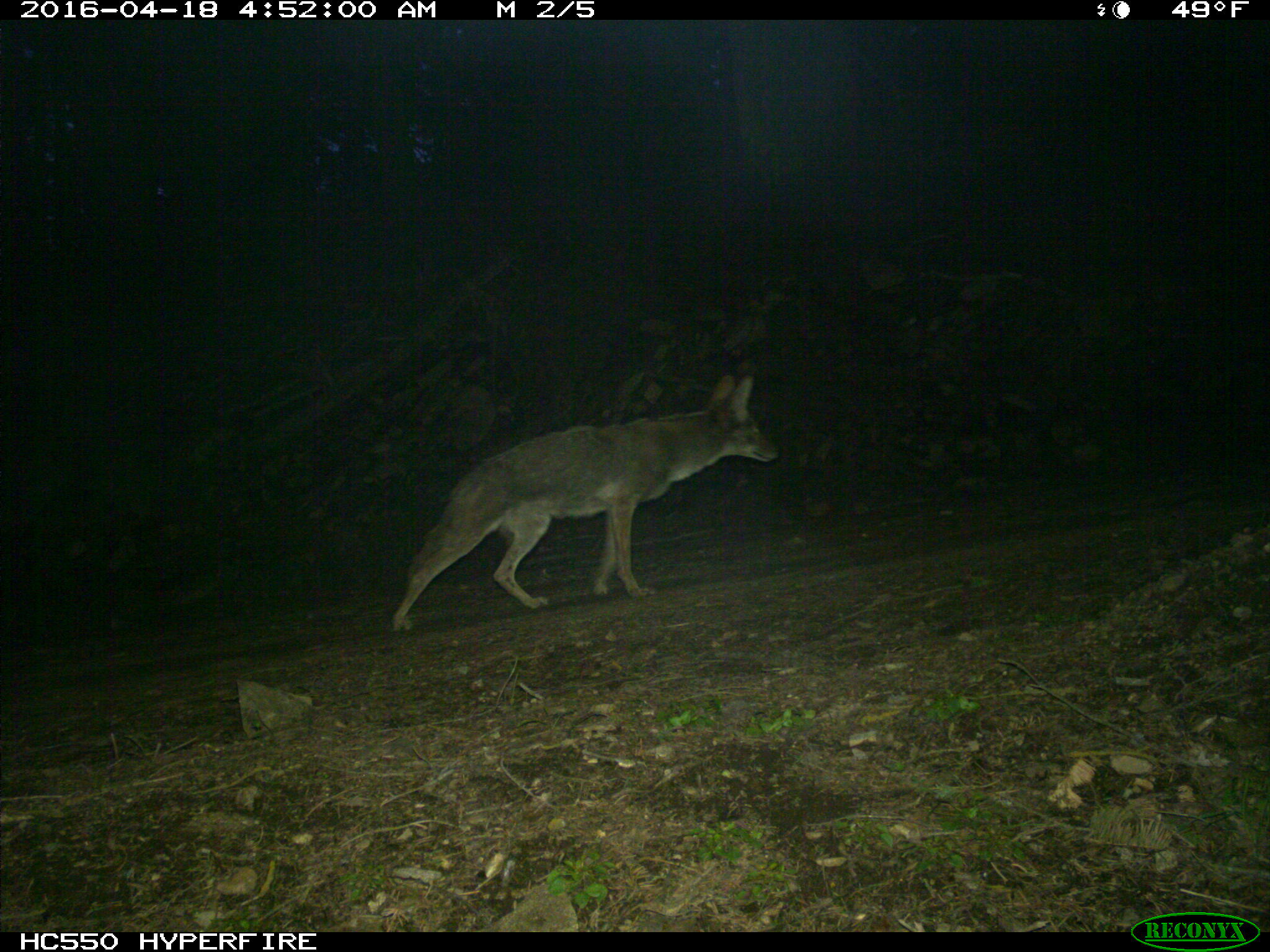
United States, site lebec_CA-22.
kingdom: Animalia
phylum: Chordata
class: Mammalia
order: Carnivora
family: Canidae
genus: Canis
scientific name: Canis latrans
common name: coyote